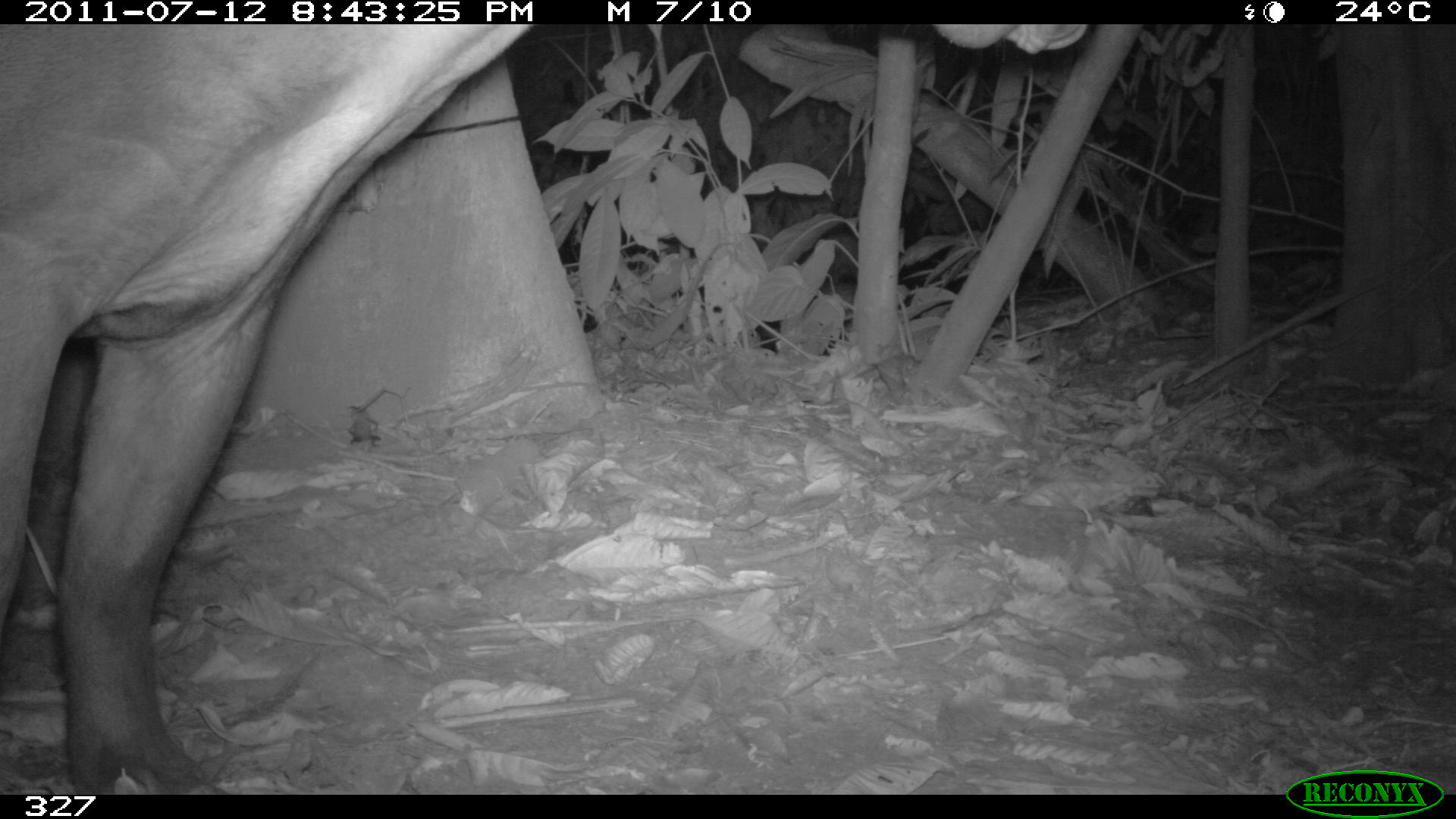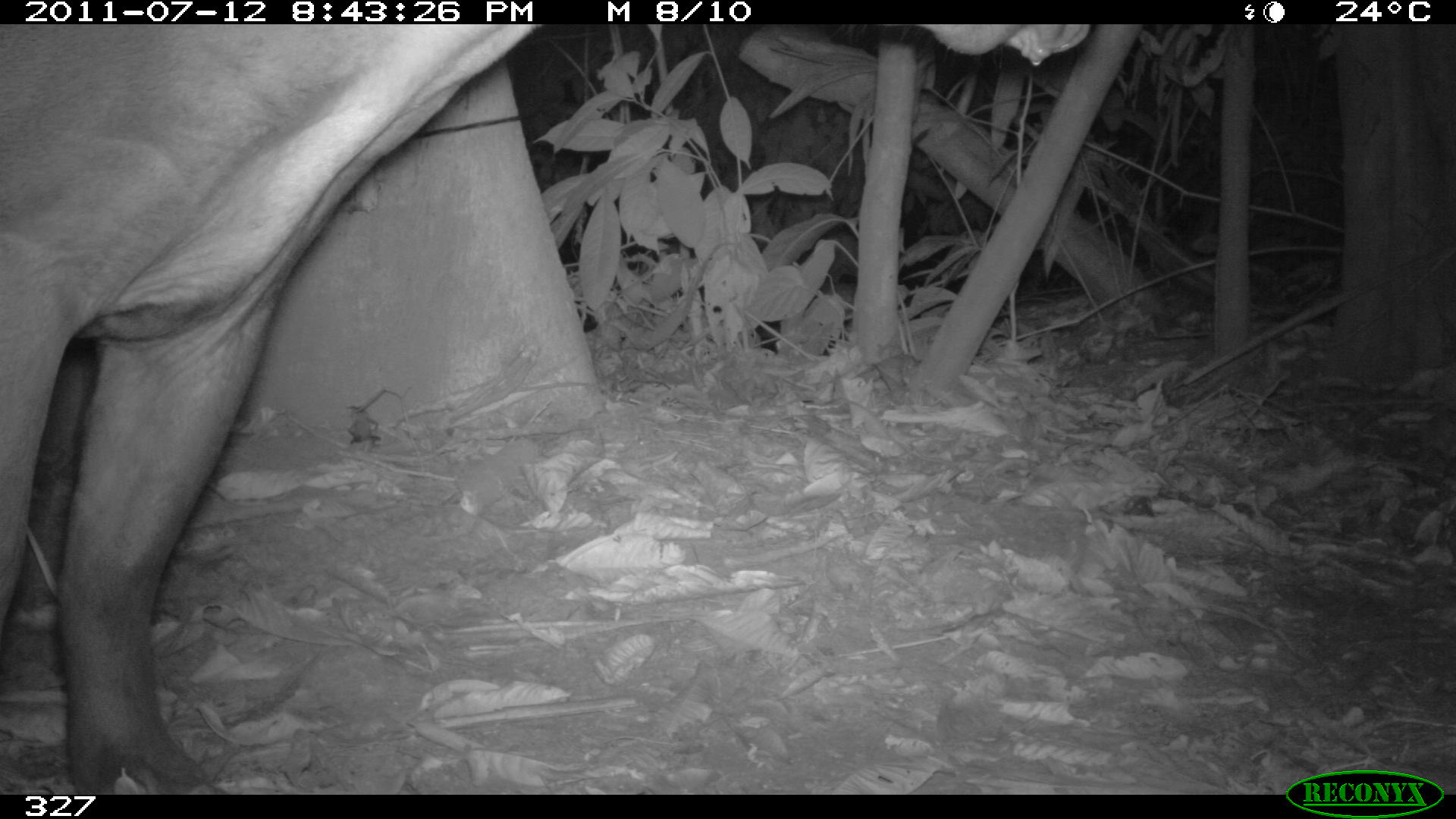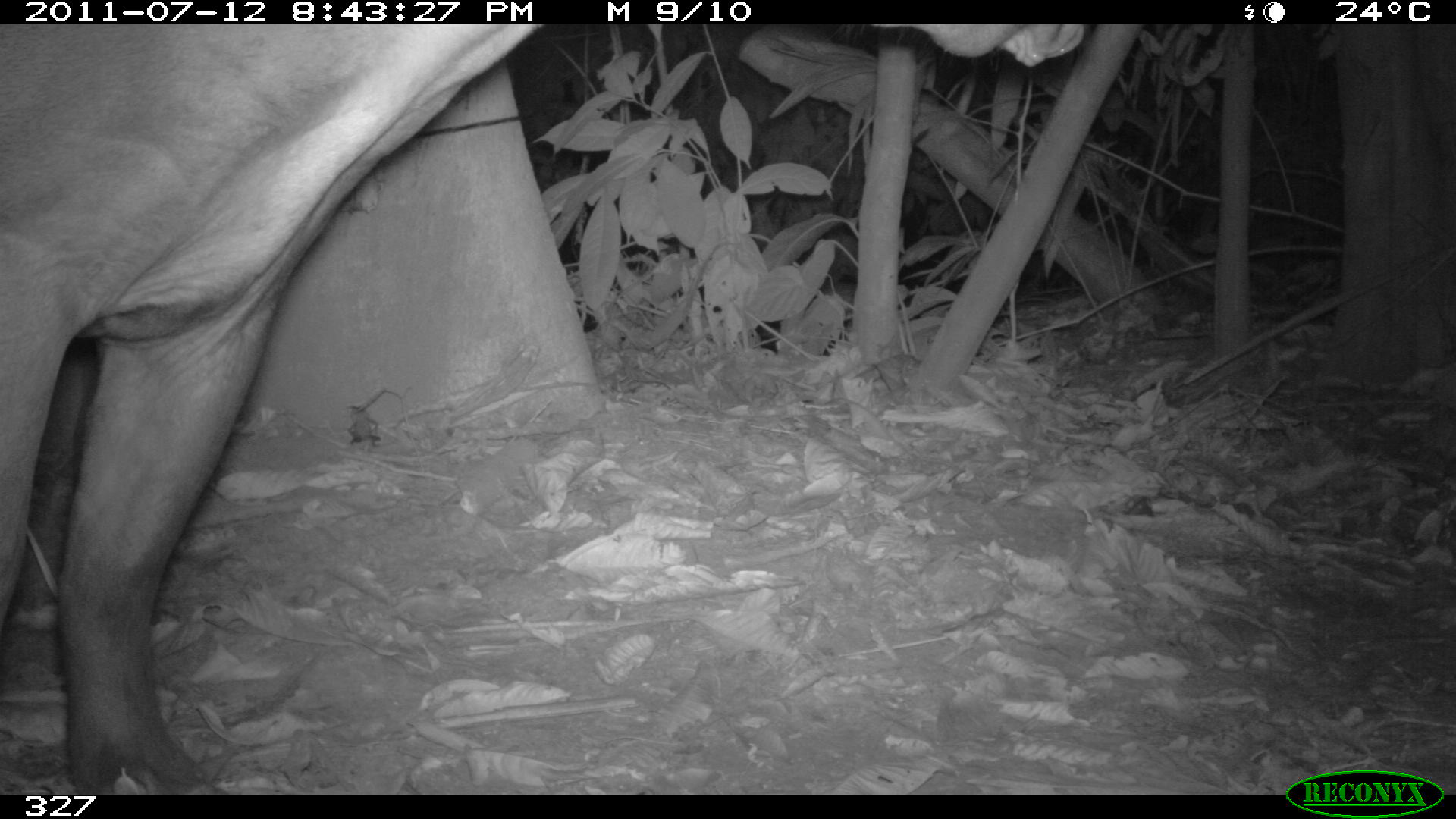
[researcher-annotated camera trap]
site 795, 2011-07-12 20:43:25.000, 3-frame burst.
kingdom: Animalia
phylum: Chordata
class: Mammalia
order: Perissodactyla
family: Tapiridae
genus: Tapirus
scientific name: Tapirus terrestris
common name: south american tapir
Tapirus terrestris (south american tapir).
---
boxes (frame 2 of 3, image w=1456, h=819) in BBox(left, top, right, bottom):
tapirus terrestris: BBox(0, 23, 1085, 790)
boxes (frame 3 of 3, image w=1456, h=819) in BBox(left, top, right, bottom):
tapirus terrestris: BBox(0, 24, 1081, 795)